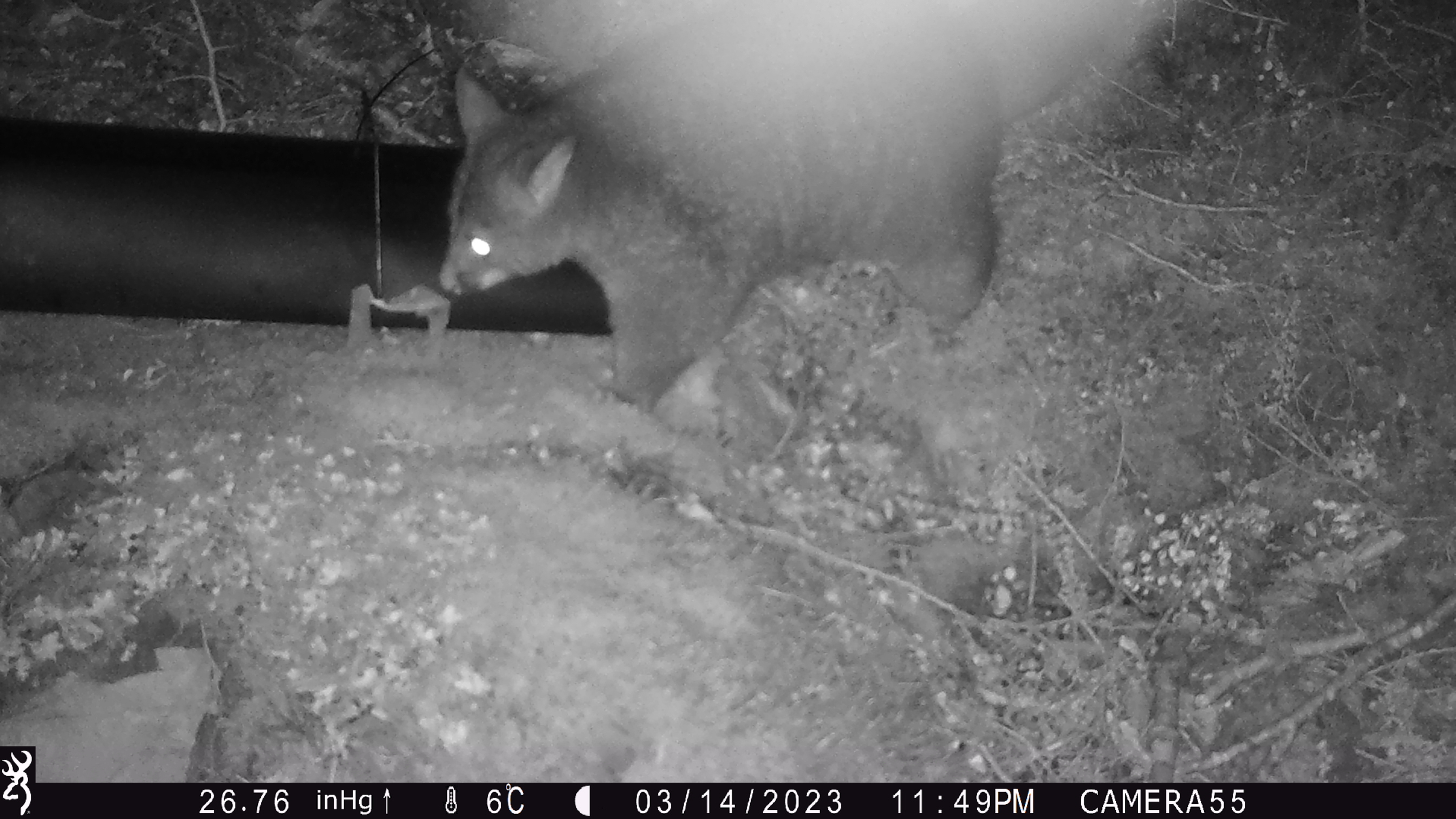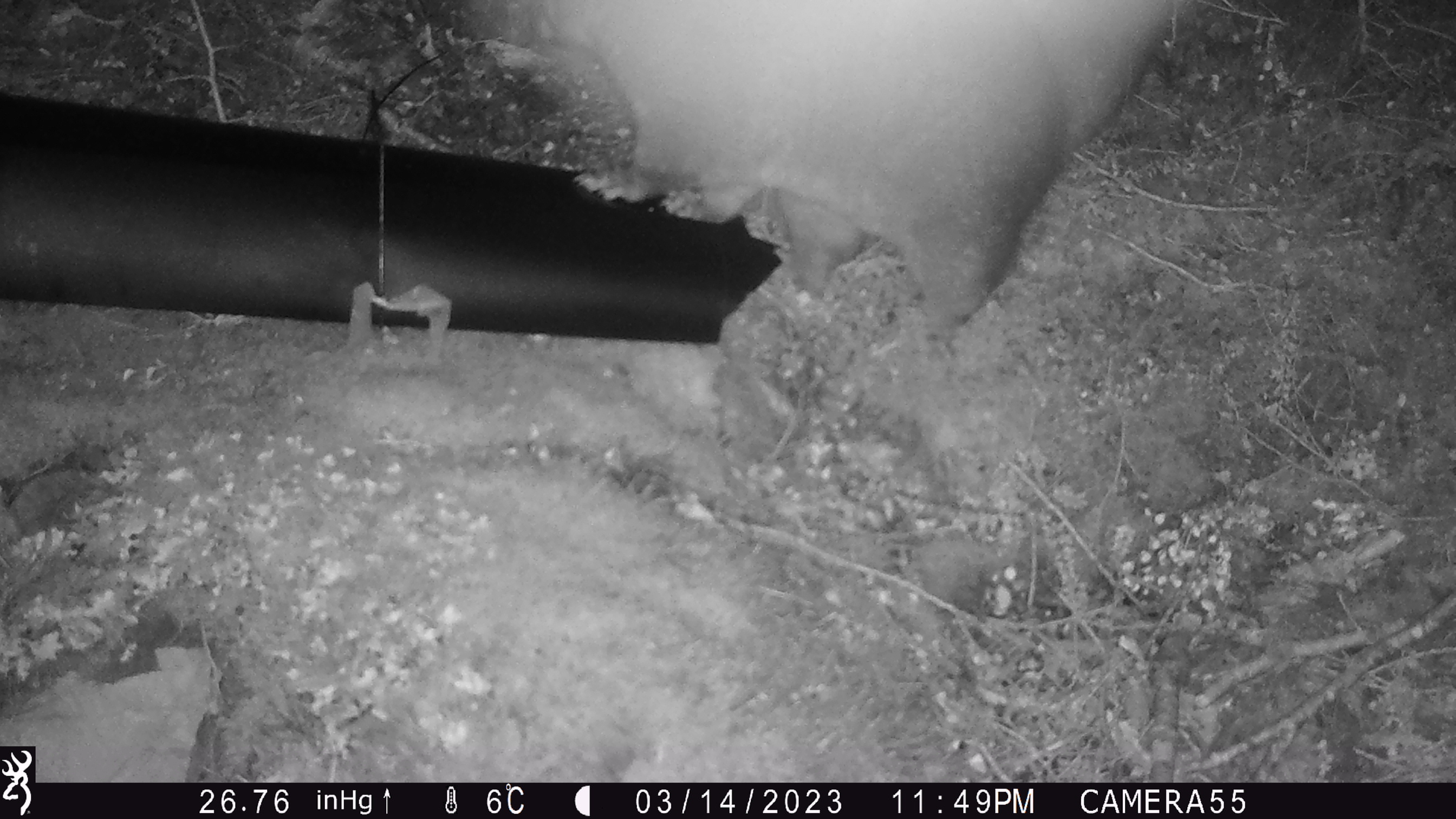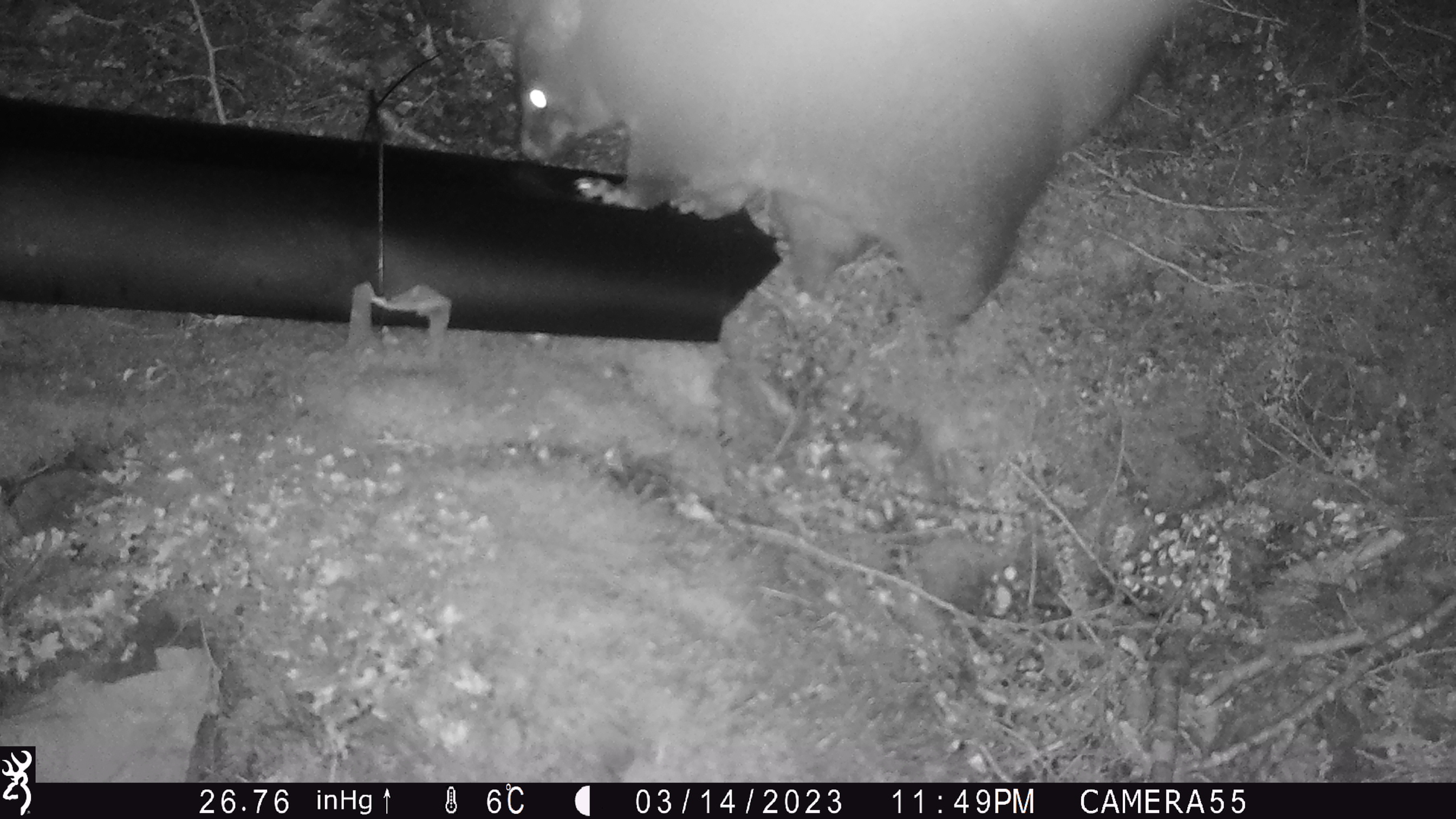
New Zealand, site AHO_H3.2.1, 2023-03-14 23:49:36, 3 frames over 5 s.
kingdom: Animalia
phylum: Chordata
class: Mammalia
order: Carnivora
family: Mustelidae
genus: Mustela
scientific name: Mustela erminea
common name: stoat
Stoat (Mustela erminea).